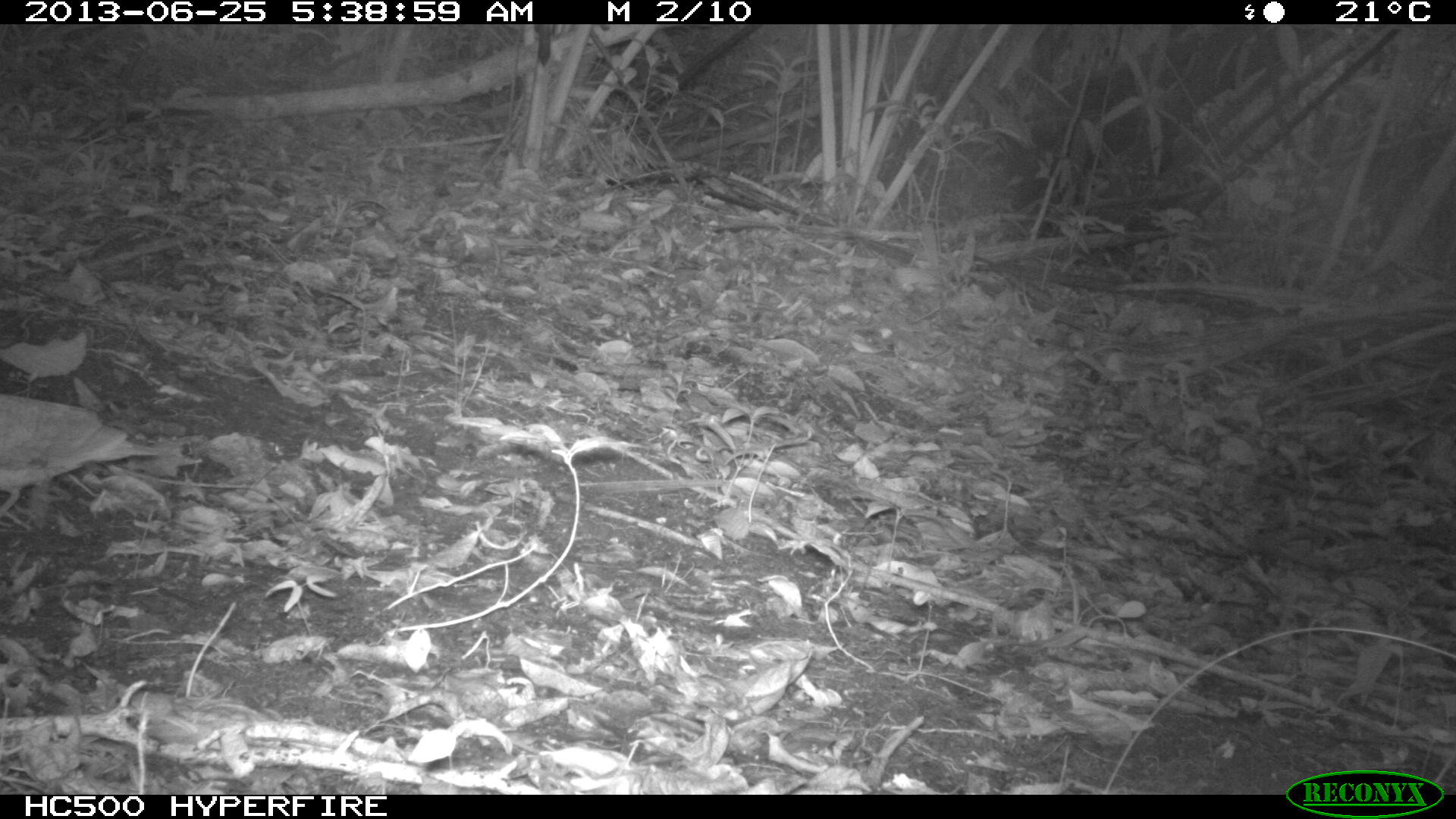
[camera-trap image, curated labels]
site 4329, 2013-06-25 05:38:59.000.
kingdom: Animalia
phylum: Chordata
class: Aves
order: Columbiformes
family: Columbidae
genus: Geotrygon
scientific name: Geotrygon montana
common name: ruddy quail-dove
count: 1